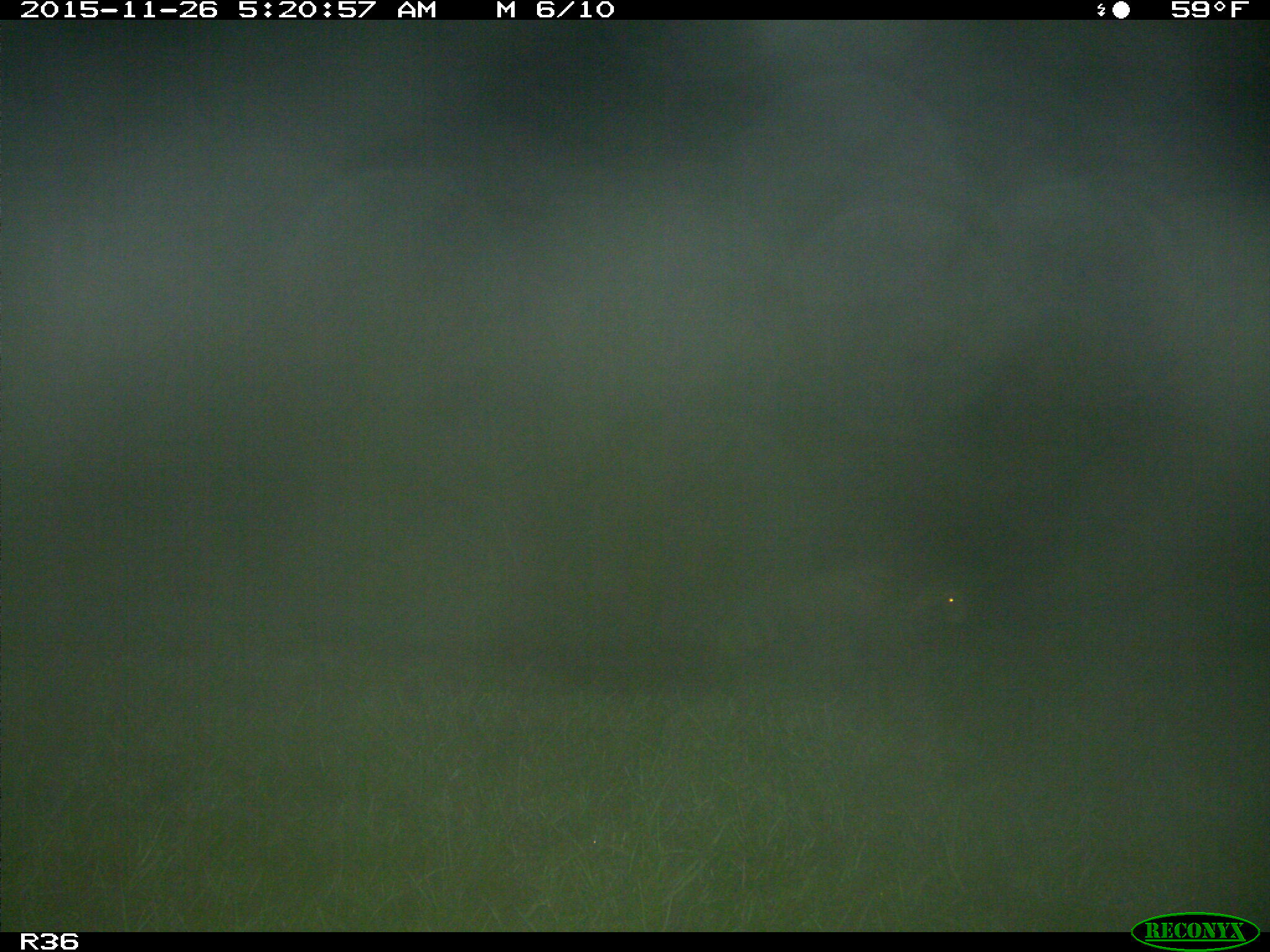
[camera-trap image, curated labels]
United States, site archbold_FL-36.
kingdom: Animalia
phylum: Chordata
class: Mammalia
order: Carnivora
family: Procyonidae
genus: Procyon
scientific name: Procyon lotor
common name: common raccoon